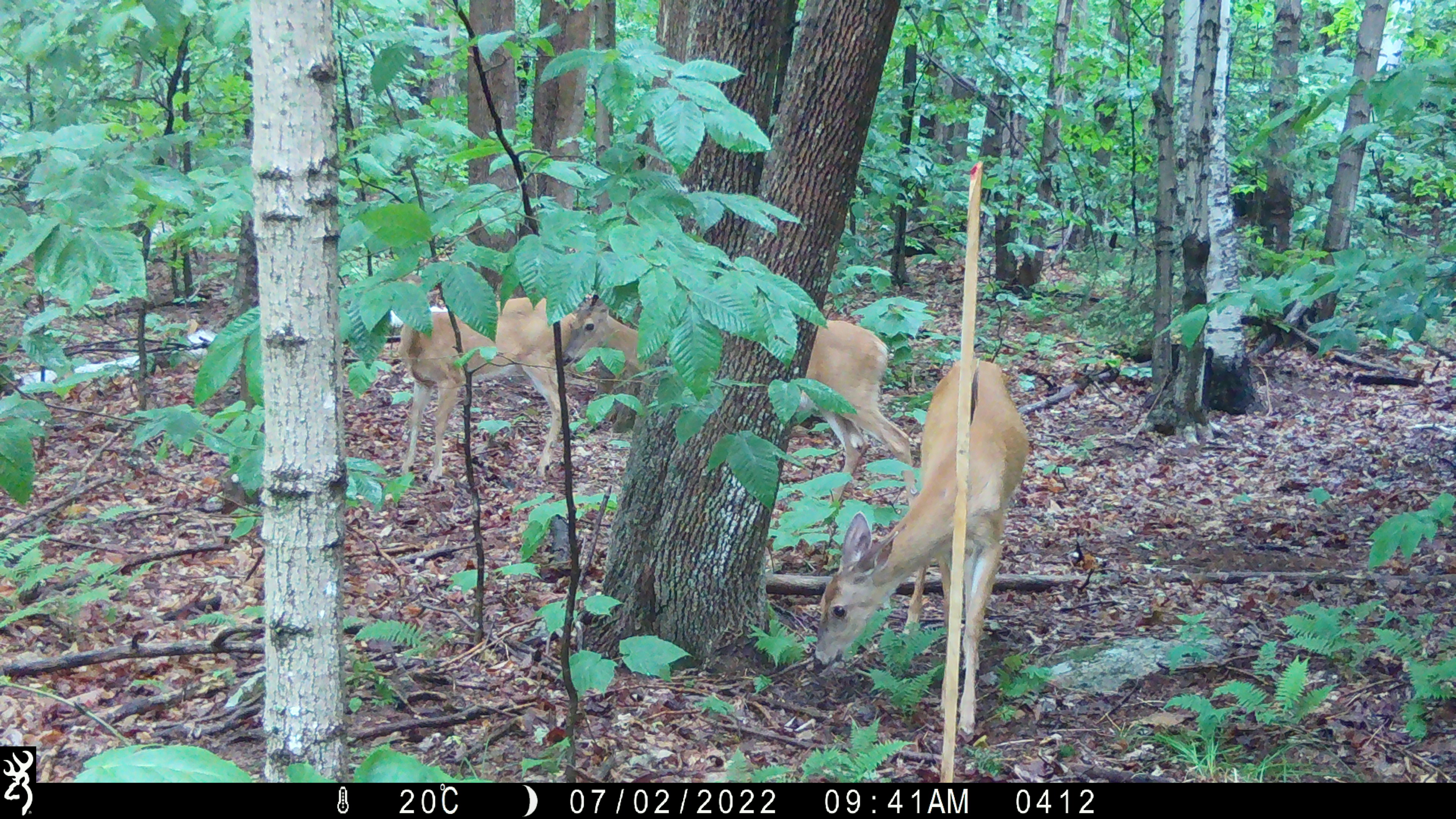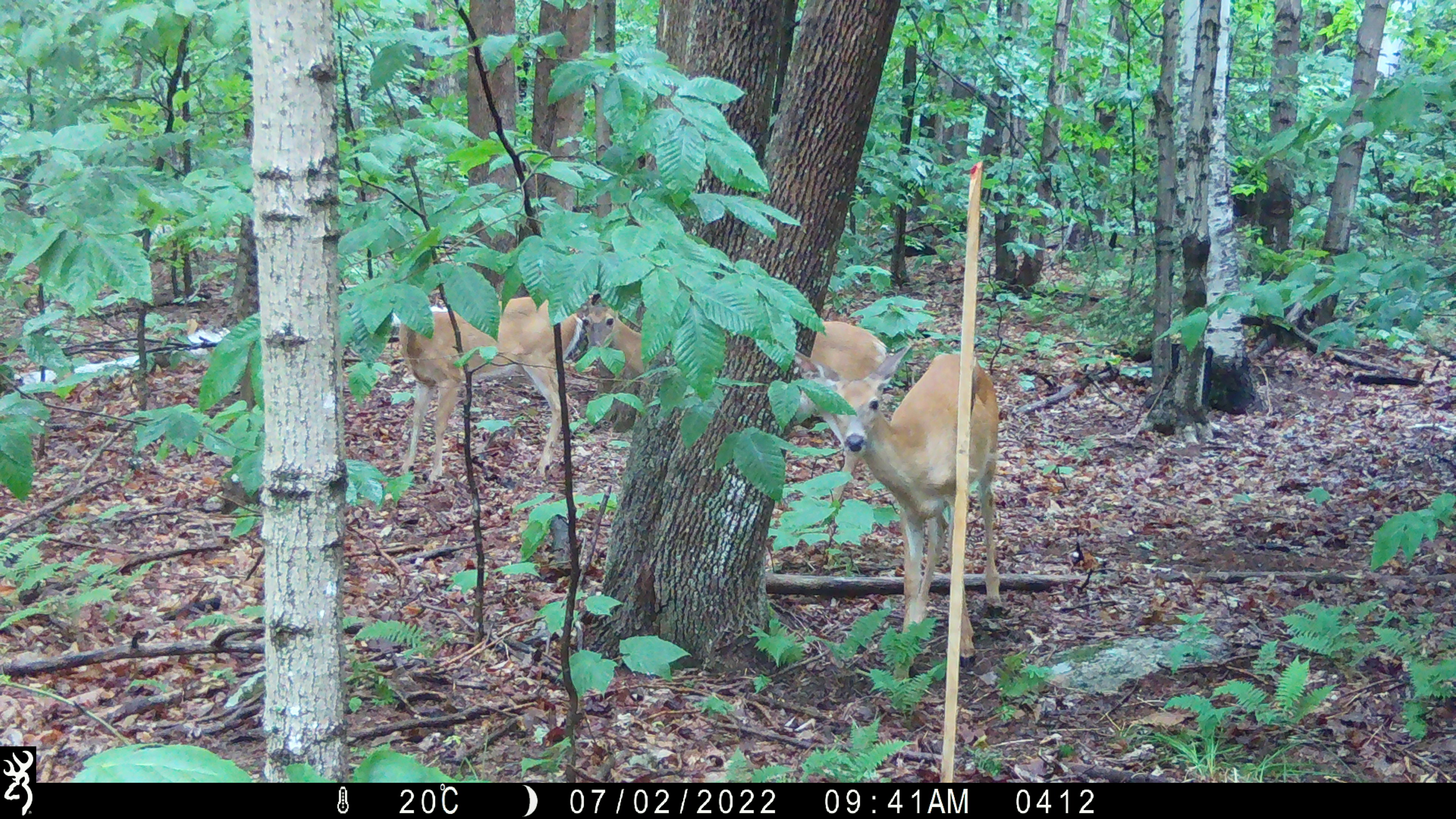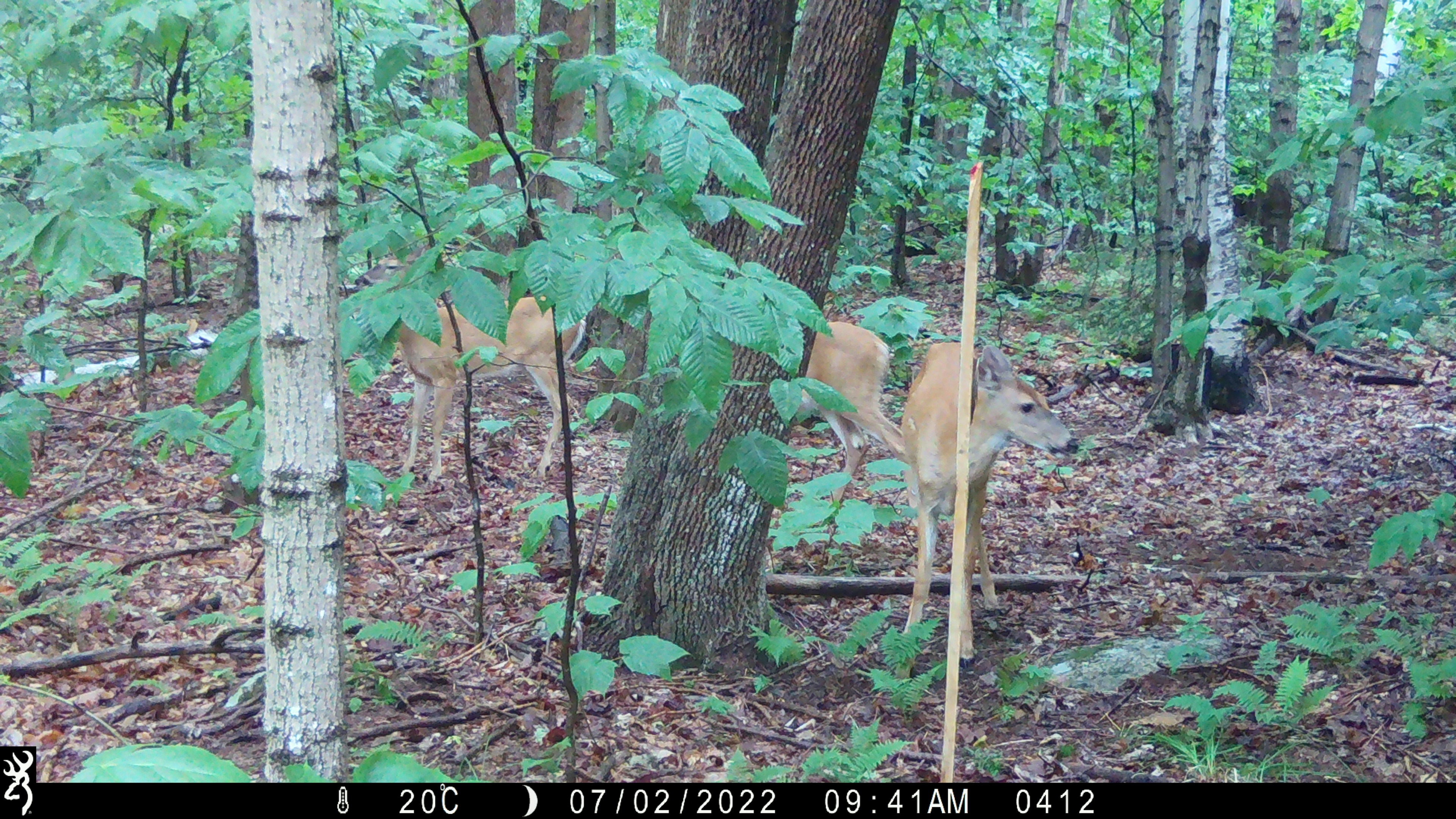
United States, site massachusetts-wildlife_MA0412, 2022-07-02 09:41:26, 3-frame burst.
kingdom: Animalia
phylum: Chordata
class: Mammalia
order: Artiodactyla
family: Cervidae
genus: Odocoileus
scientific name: Odocoileus virginianus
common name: white-tailed deer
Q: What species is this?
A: White-tailed deer (Odocoileus virginianus).